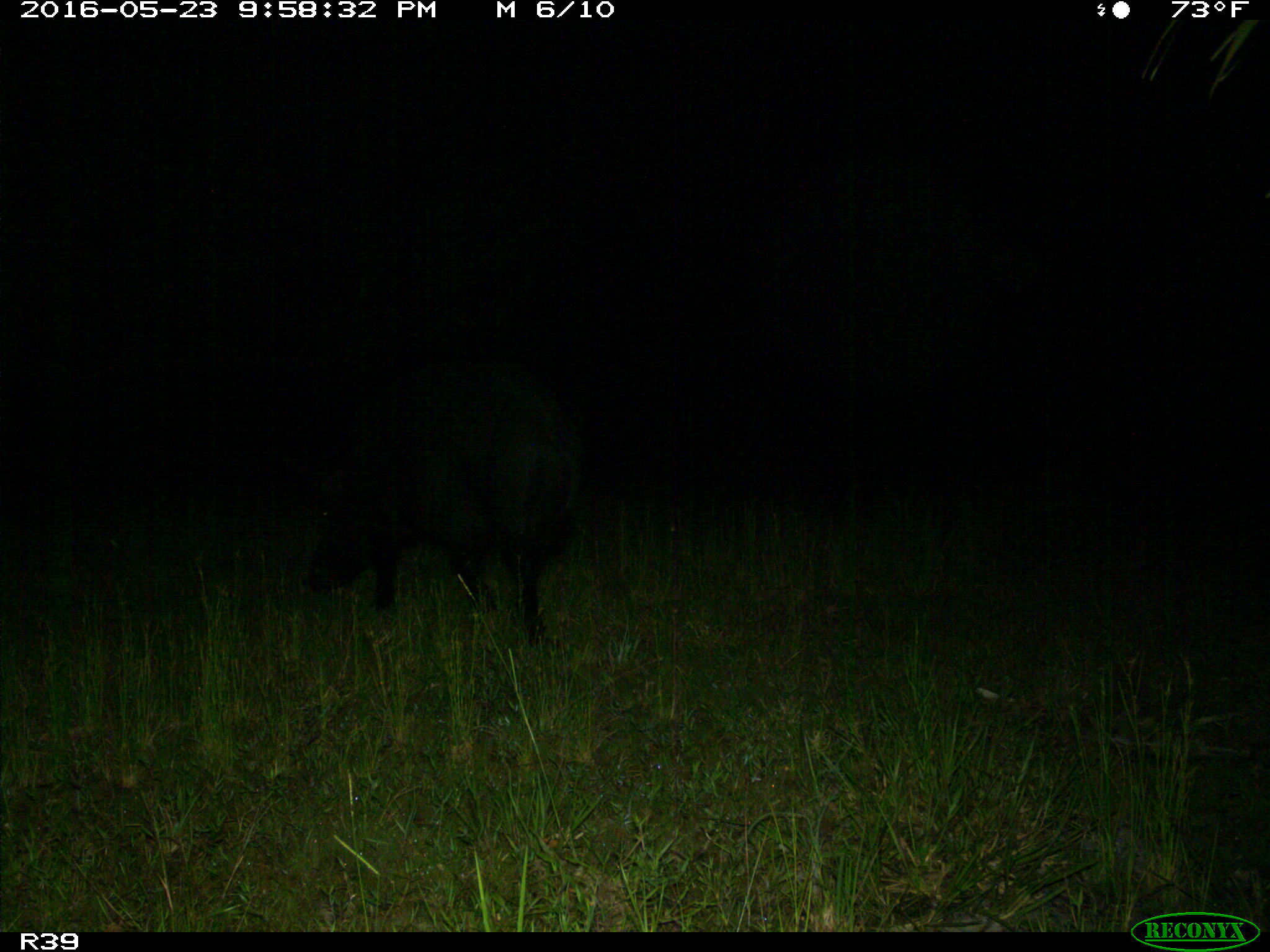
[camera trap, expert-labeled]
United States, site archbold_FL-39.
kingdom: Animalia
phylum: Chordata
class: Mammalia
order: Artiodactyla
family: Suidae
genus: Sus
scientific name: Sus scrofa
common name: wild boar